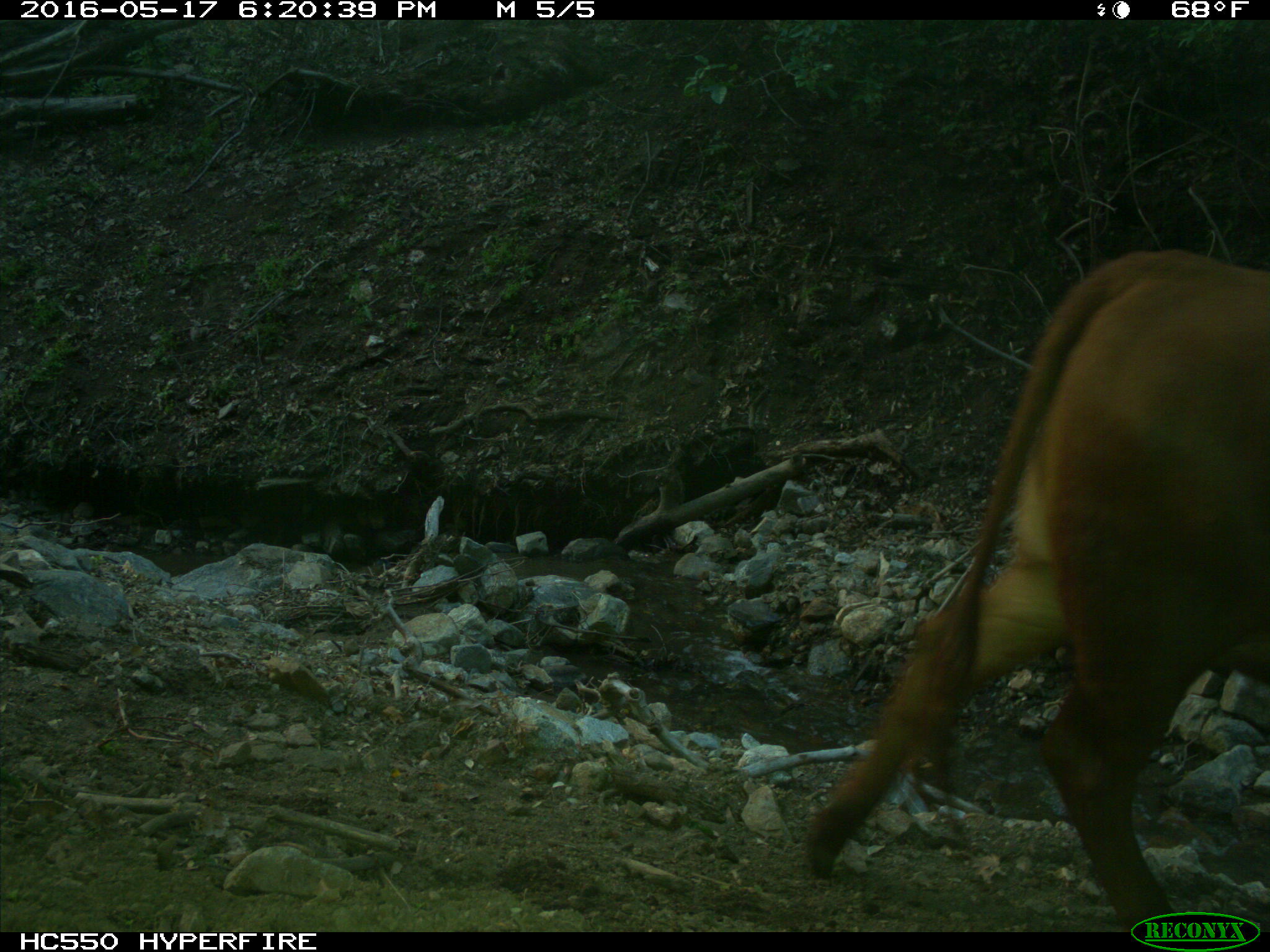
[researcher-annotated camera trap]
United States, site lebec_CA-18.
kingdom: Animalia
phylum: Chordata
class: Mammalia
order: Artiodactyla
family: Bovidae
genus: Bos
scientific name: Bos taurus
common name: domestic cow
Bos taurus (domestic cow).